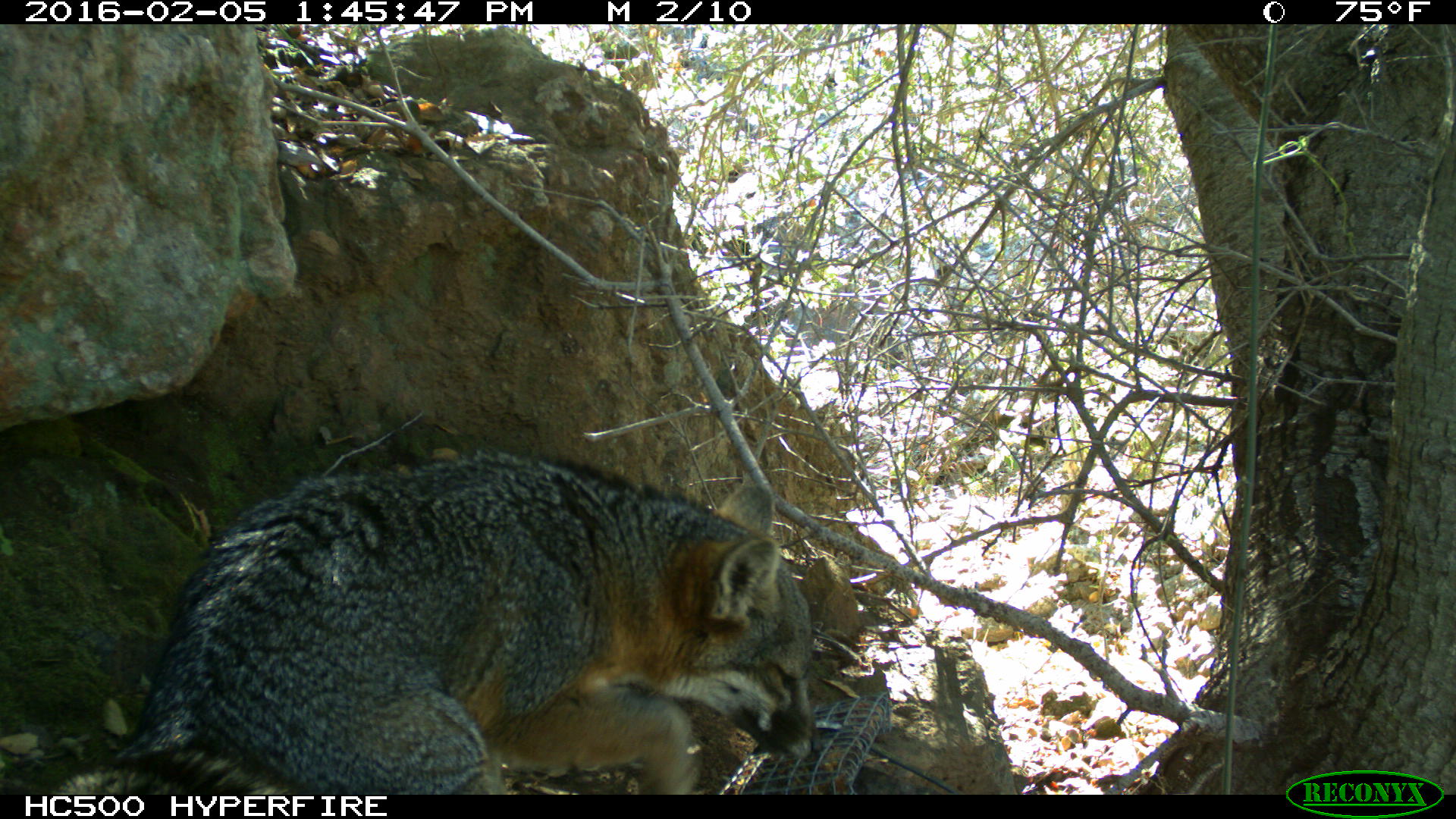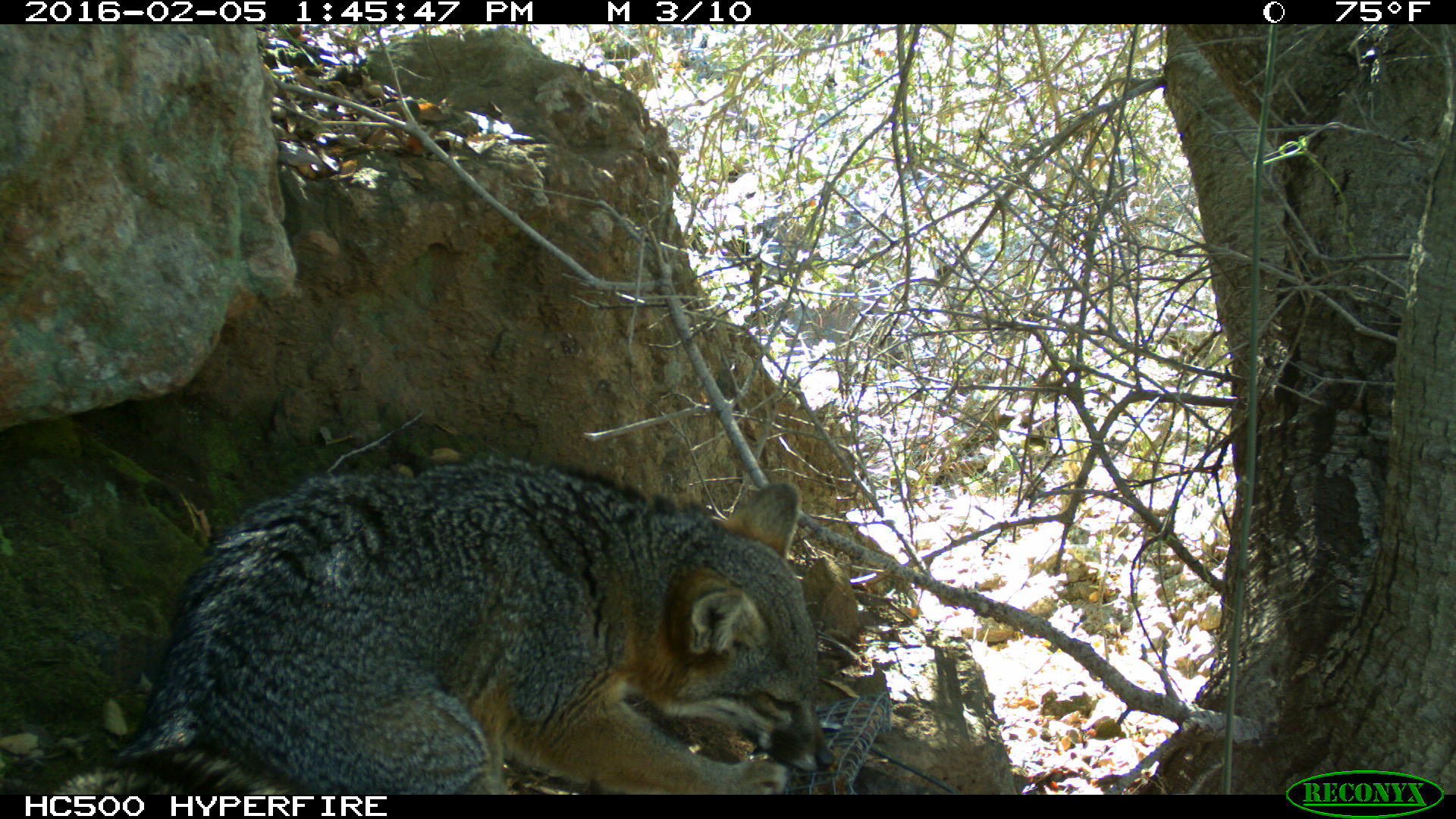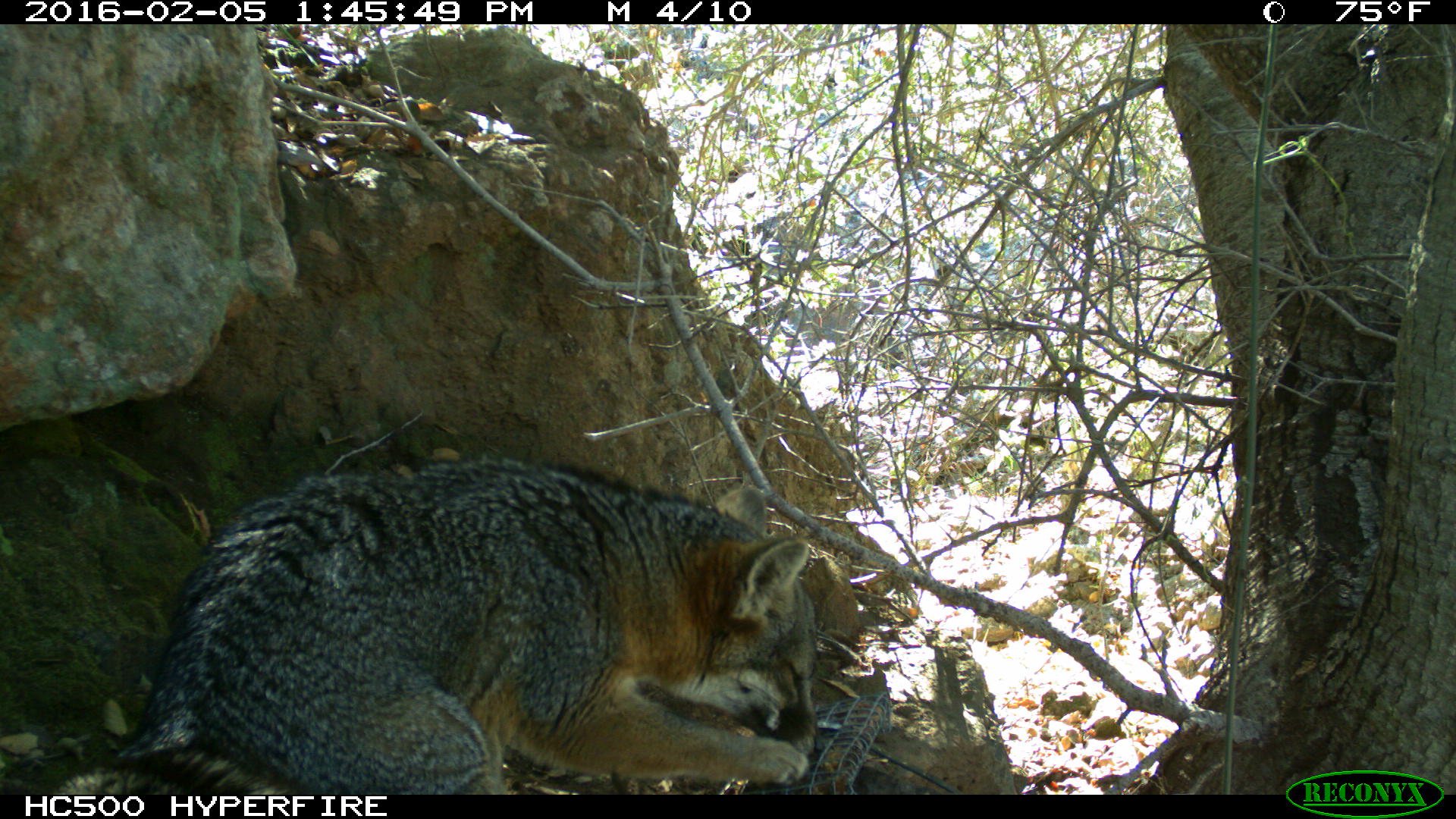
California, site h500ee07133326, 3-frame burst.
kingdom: Animalia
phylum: Chordata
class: Mammalia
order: Carnivora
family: Canidae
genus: Urocyon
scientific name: Urocyon littoralis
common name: island fox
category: fox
Fox (island fox) (Urocyon littoralis).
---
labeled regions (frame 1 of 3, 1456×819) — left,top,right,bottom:
fox: 50,453,824,794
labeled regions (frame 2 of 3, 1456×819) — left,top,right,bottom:
fox: 49,455,833,794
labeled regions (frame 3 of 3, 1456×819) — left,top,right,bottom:
fox: 39,459,824,792